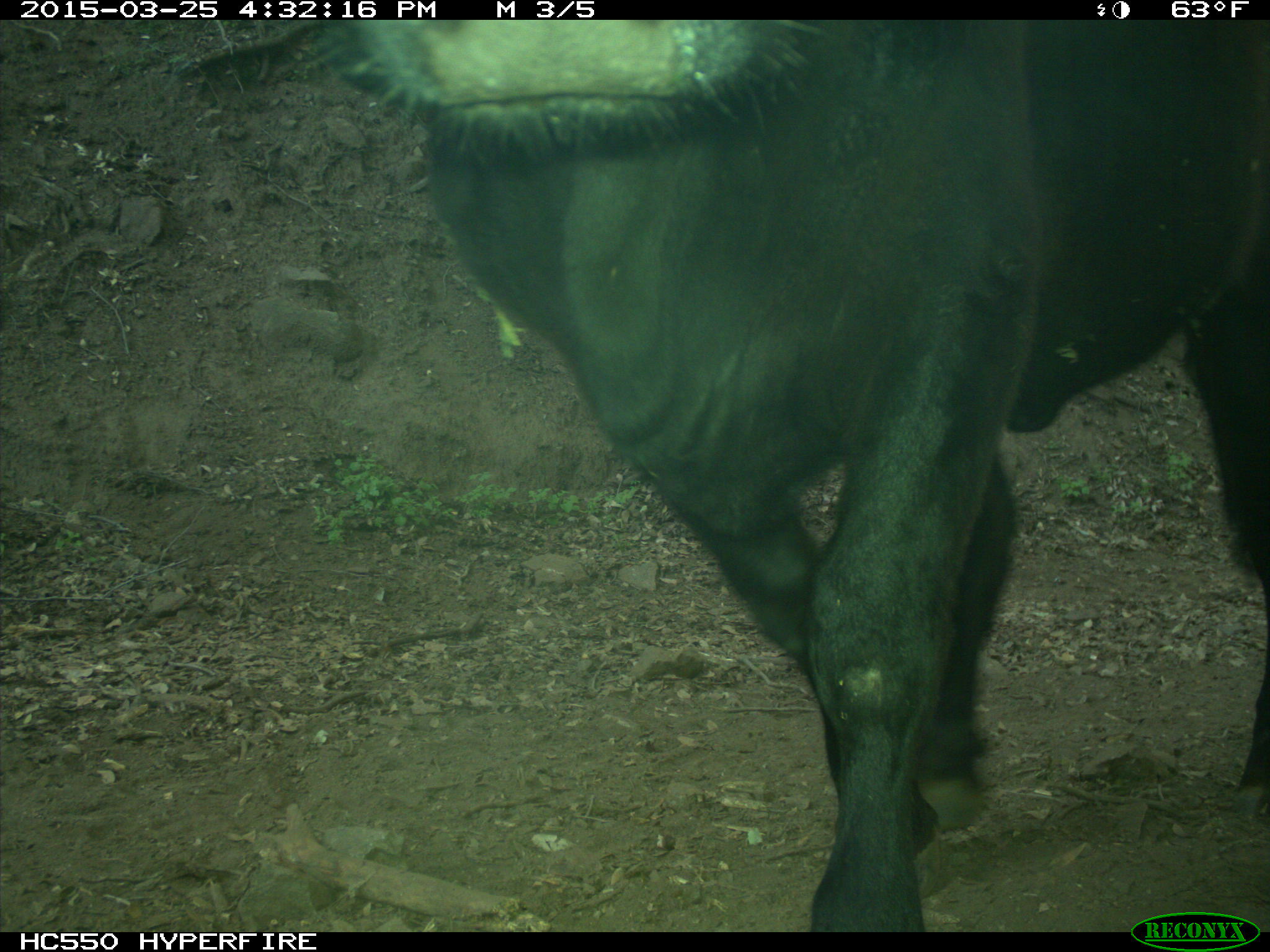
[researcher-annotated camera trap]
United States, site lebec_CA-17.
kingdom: Animalia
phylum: Chordata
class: Mammalia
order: Artiodactyla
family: Bovidae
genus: Bos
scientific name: Bos taurus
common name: domestic cow